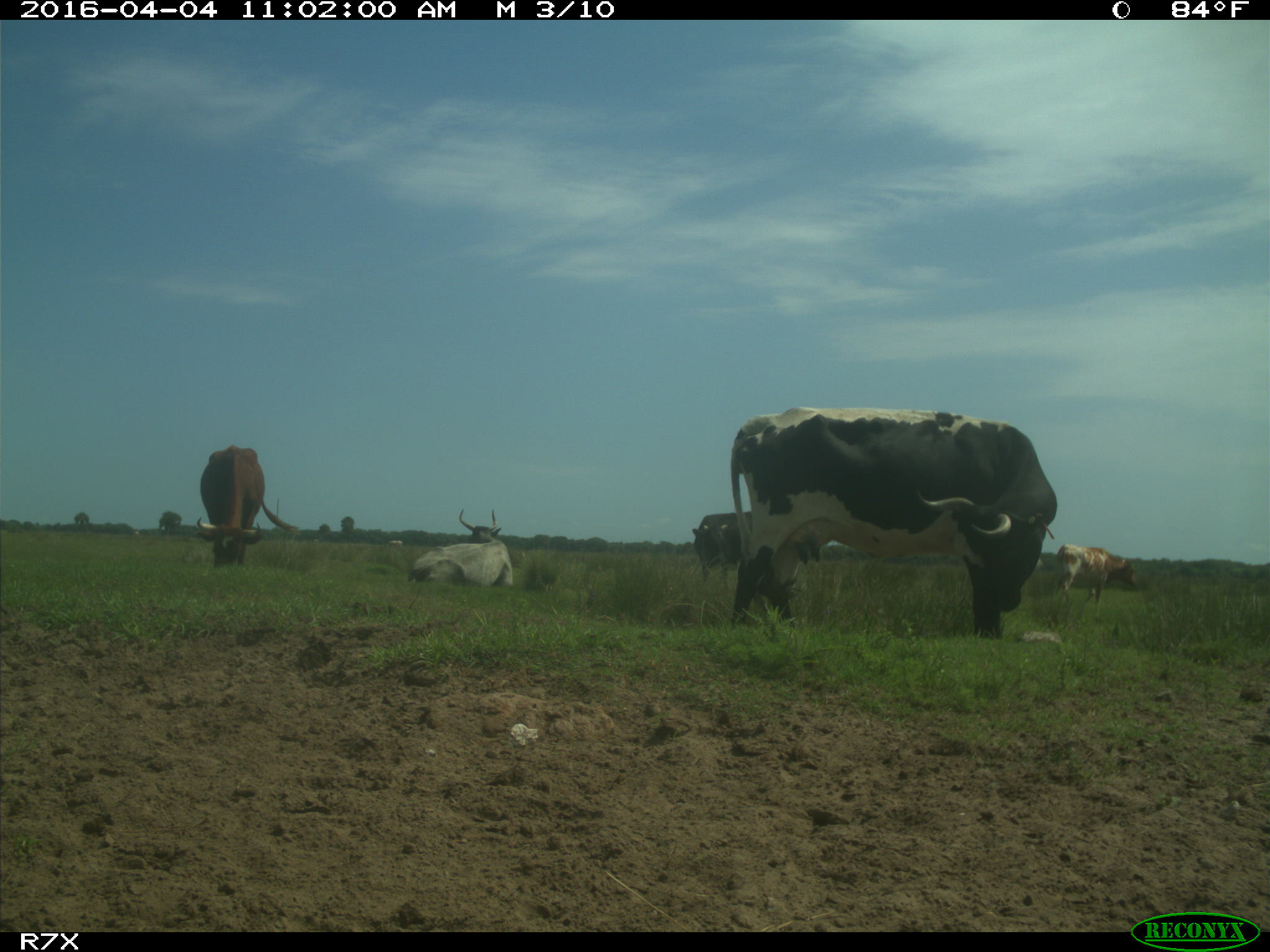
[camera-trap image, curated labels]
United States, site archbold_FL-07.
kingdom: Animalia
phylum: Chordata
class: Mammalia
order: Artiodactyla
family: Bovidae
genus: Bos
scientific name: Bos taurus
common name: domestic cow